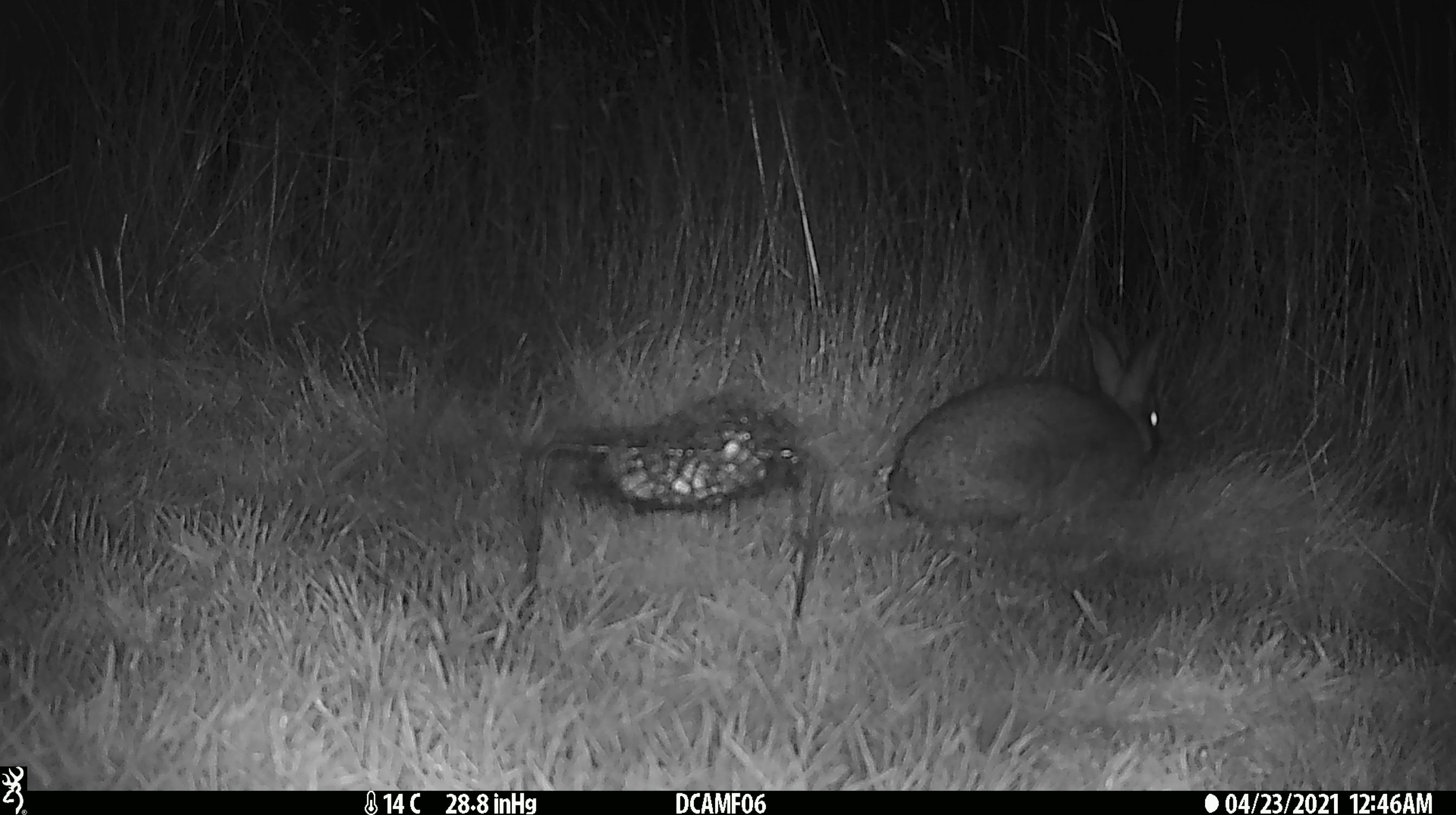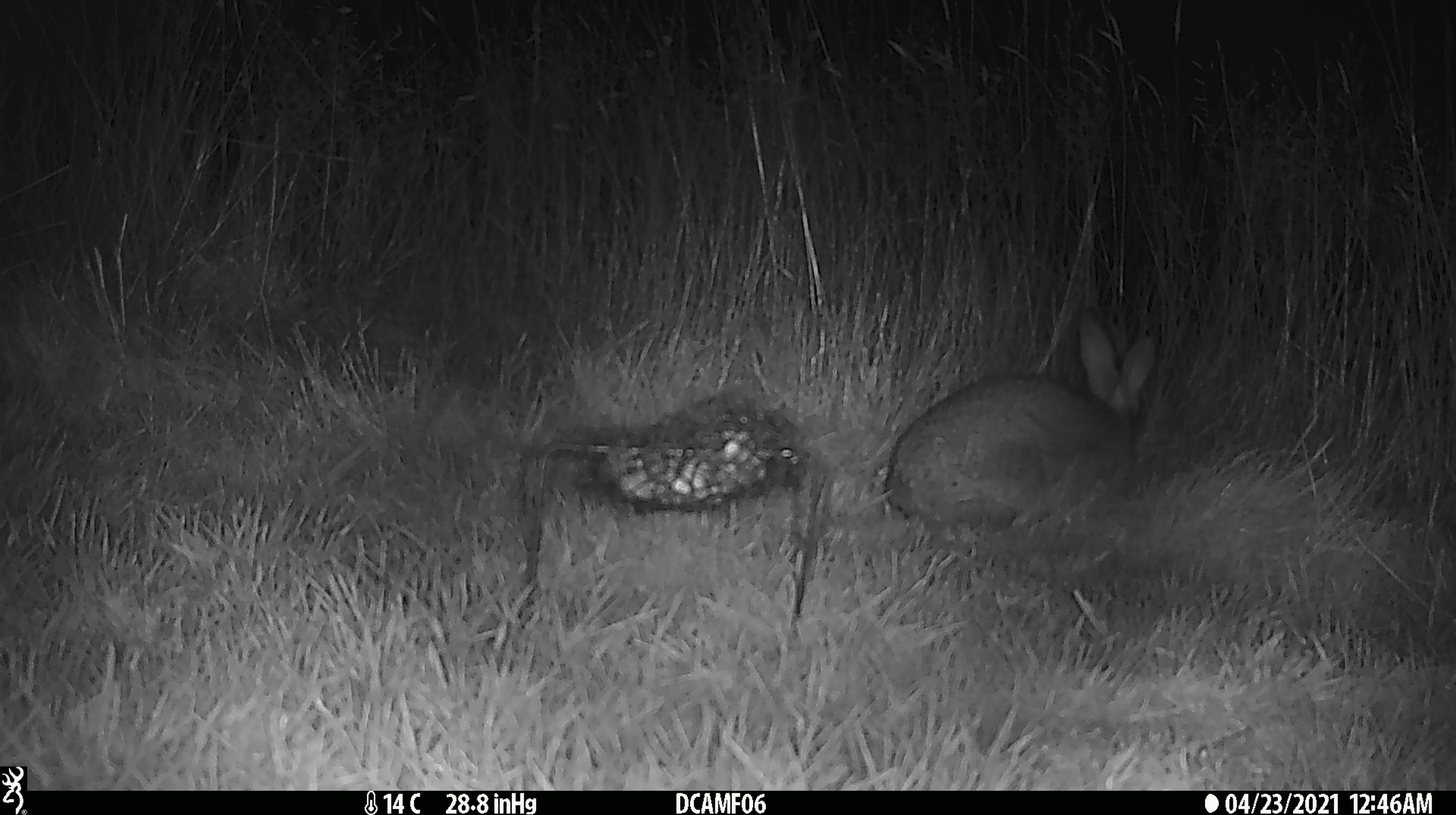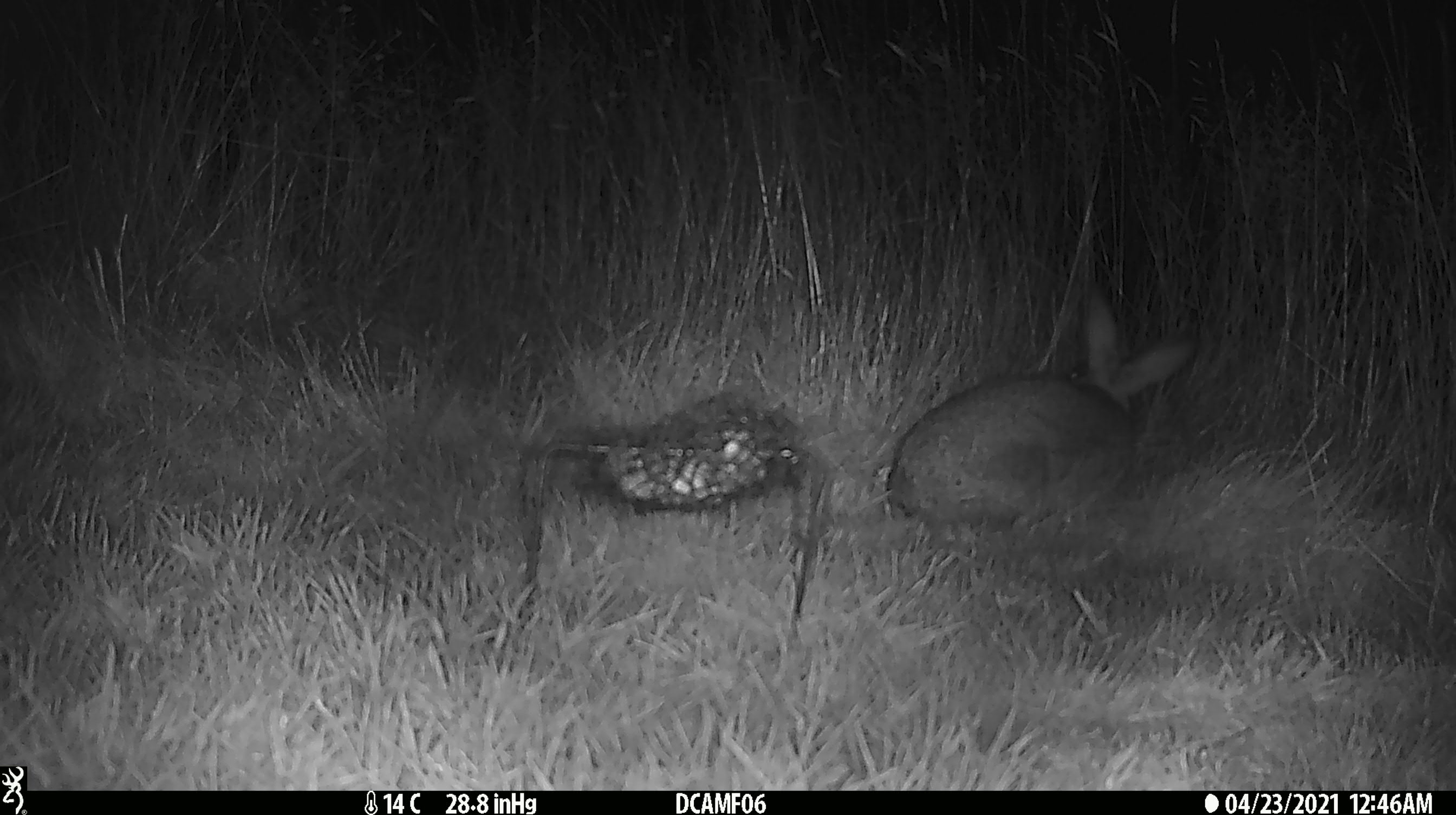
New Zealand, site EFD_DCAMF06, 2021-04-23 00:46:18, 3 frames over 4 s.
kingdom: Animalia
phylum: Chordata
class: Mammalia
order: Lagomorpha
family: Leporidae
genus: Oryctolagus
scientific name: Oryctolagus cuniculus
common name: european rabbit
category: rabbit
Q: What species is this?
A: Rabbit (european rabbit) (Oryctolagus cuniculus).